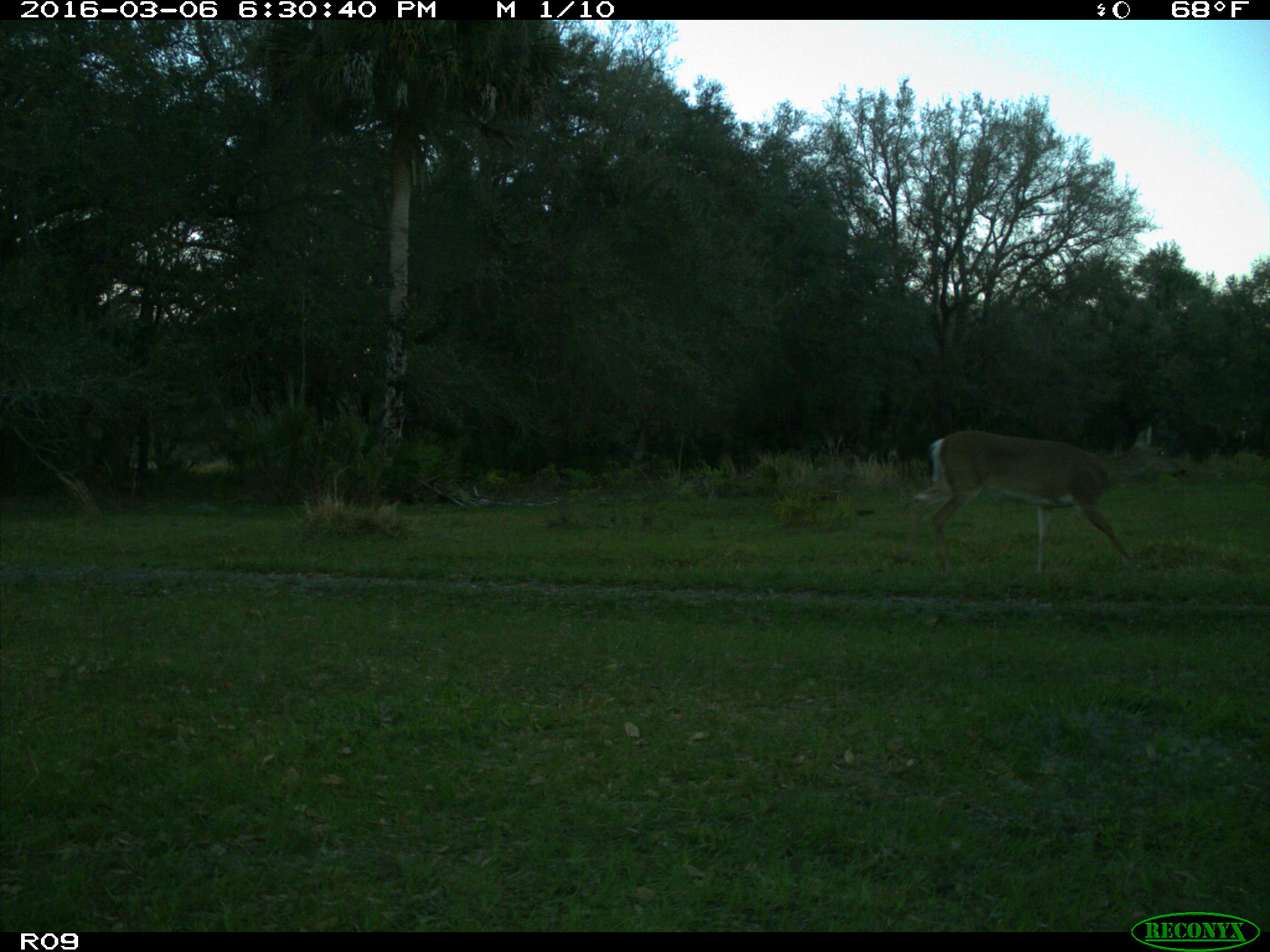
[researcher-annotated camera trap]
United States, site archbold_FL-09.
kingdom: Animalia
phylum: Chordata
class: Mammalia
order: Artiodactyla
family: Cervidae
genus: Odocoileus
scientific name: Odocoileus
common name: deer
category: unidentified deer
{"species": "unidentified deer (deer) (Odocoileus)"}